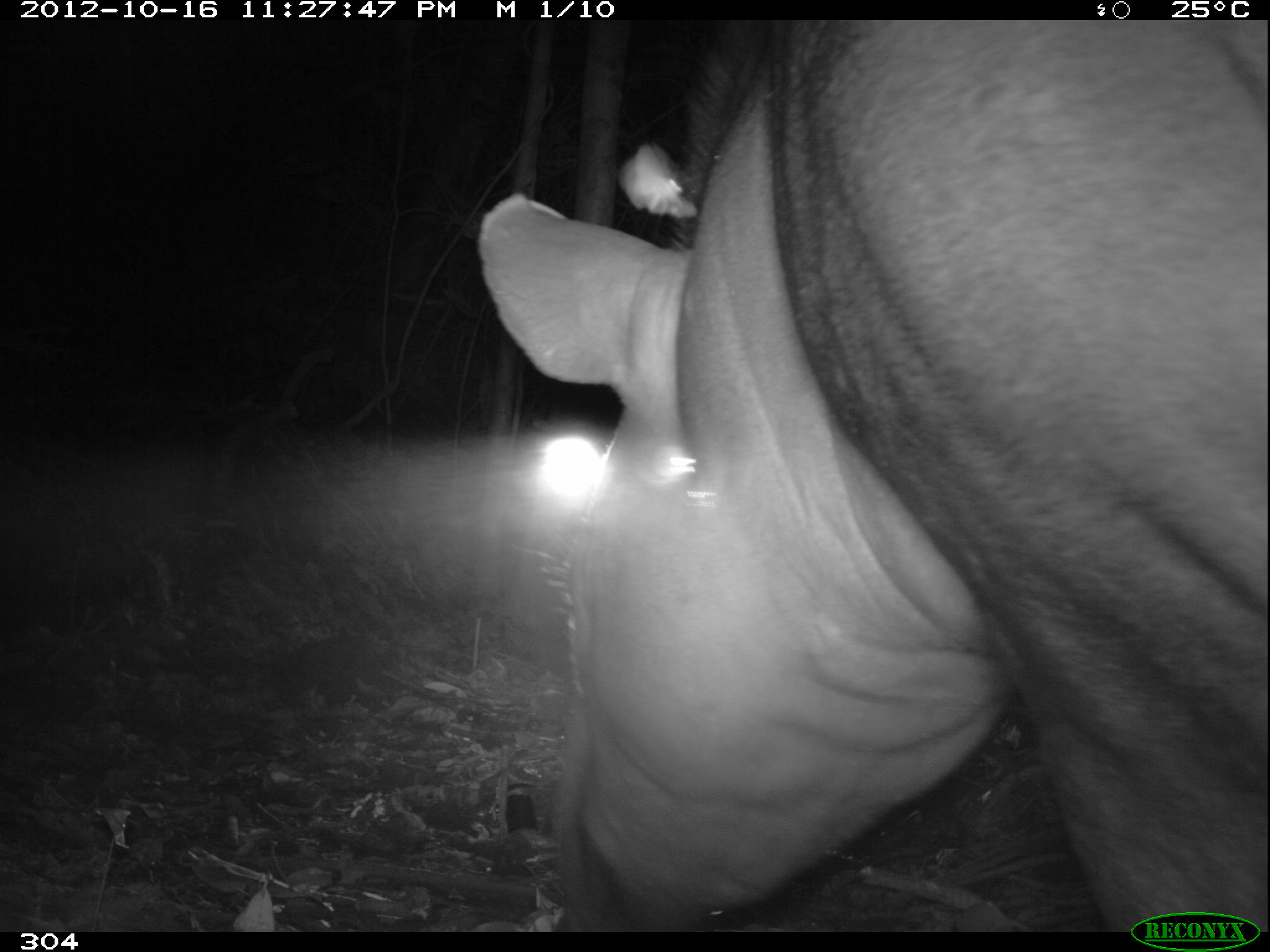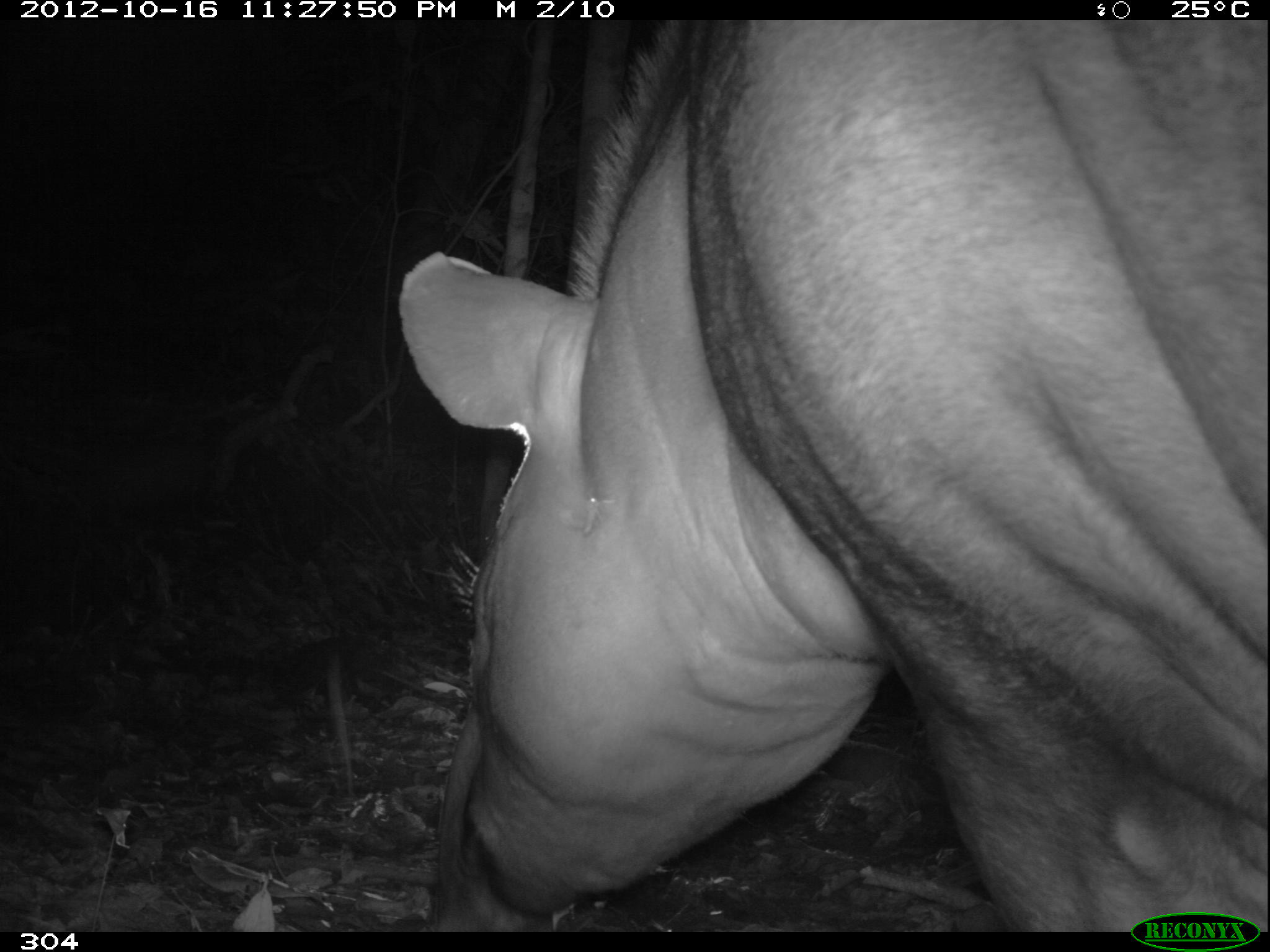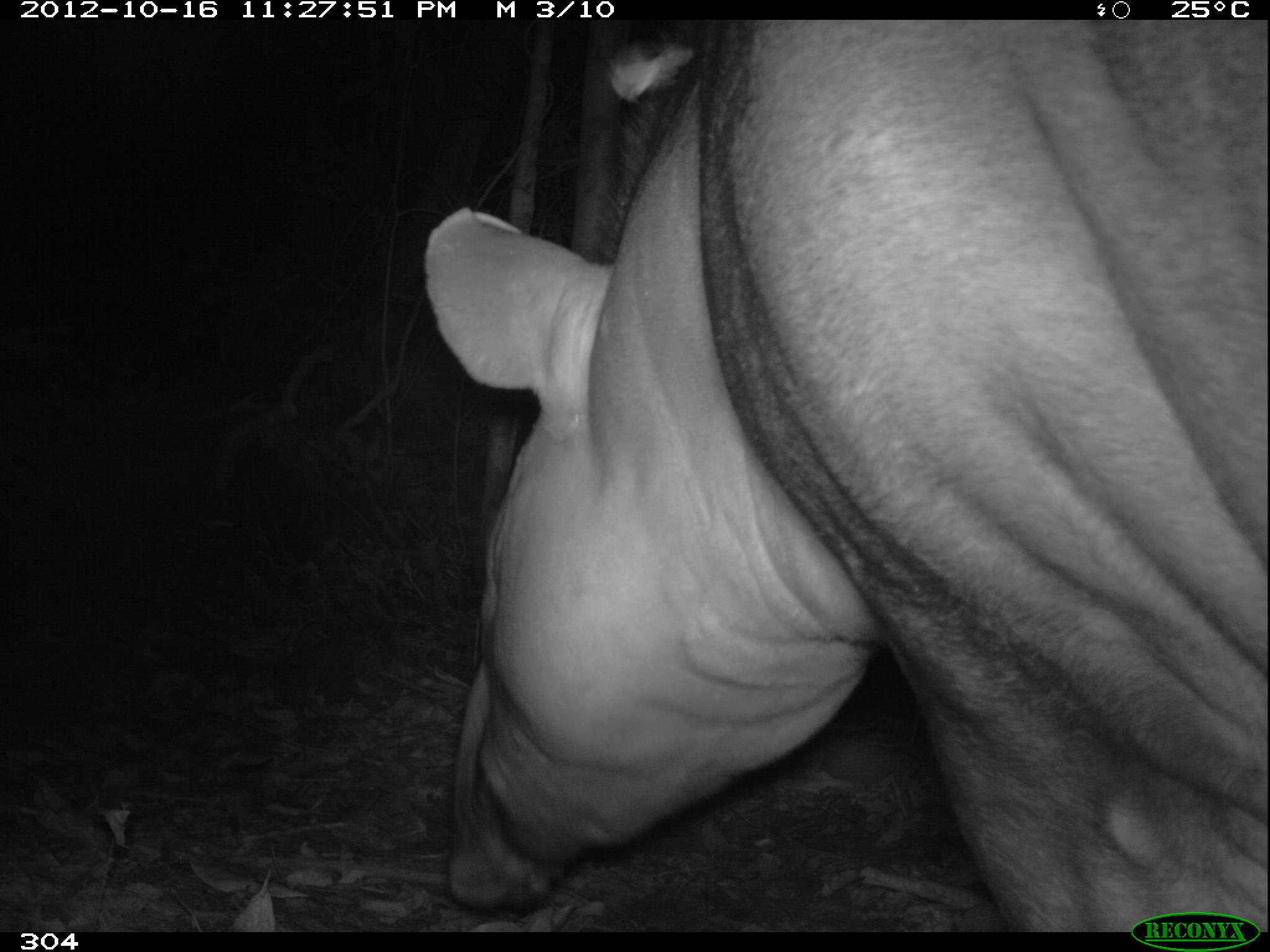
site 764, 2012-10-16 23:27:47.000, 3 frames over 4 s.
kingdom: Animalia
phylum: Chordata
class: Mammalia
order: Perissodactyla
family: Tapiridae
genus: Tapirus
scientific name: Tapirus terrestris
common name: south american tapir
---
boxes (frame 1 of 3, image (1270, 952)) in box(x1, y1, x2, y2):
tapirus terrestris: box(474, 15, 1270, 932)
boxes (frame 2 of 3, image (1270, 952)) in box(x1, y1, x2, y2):
tapirus terrestris: box(396, 15, 1270, 932)